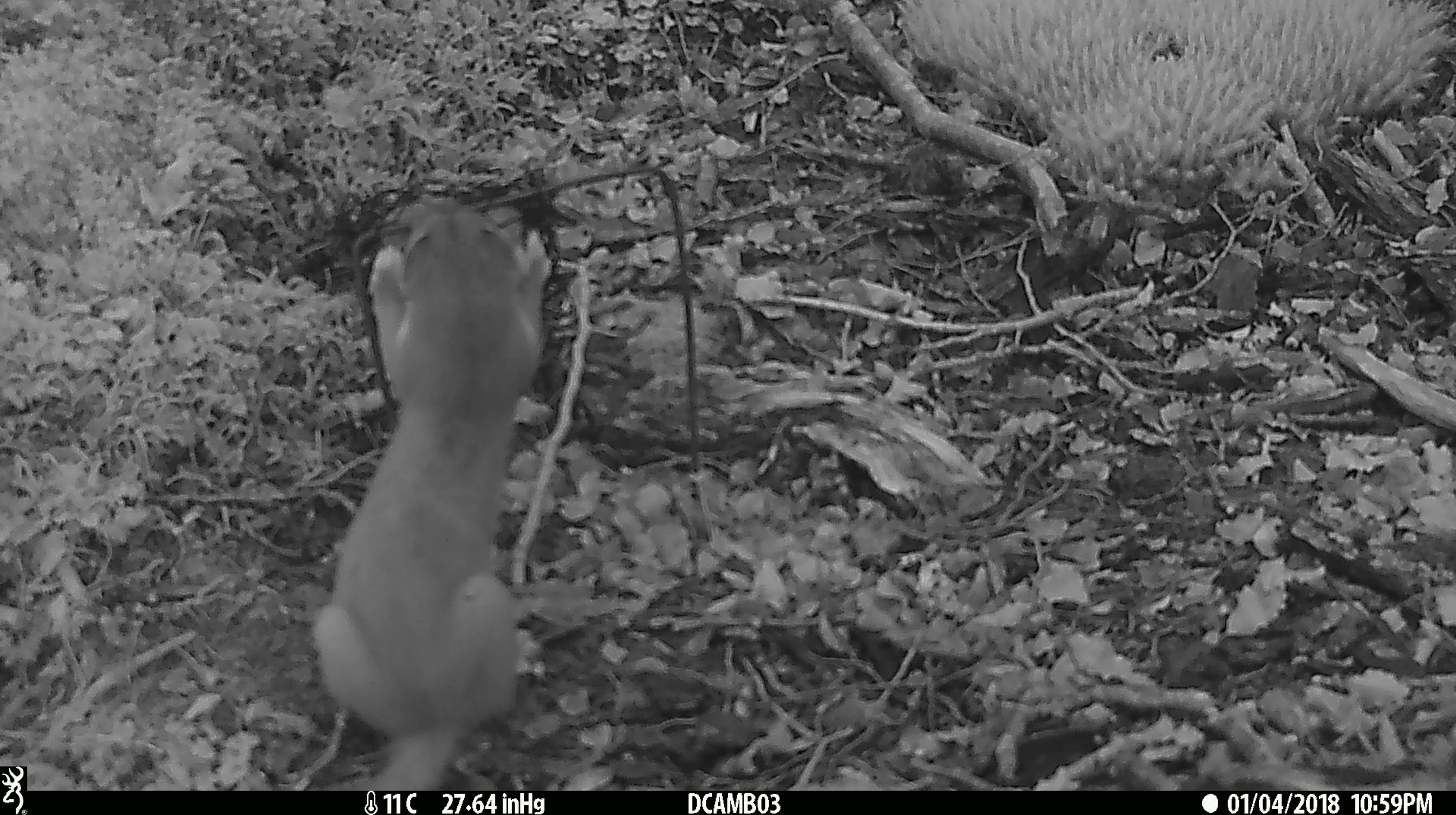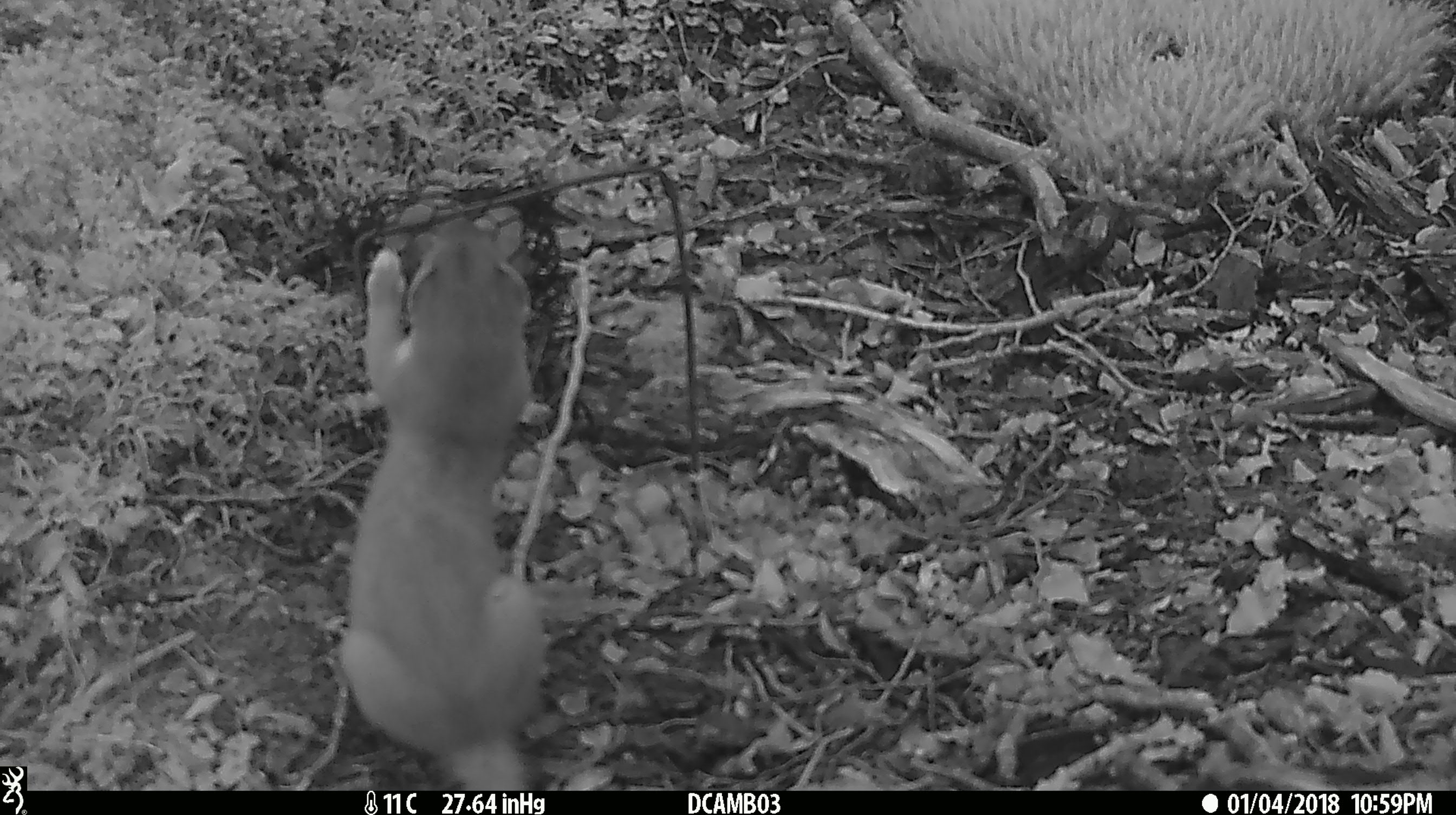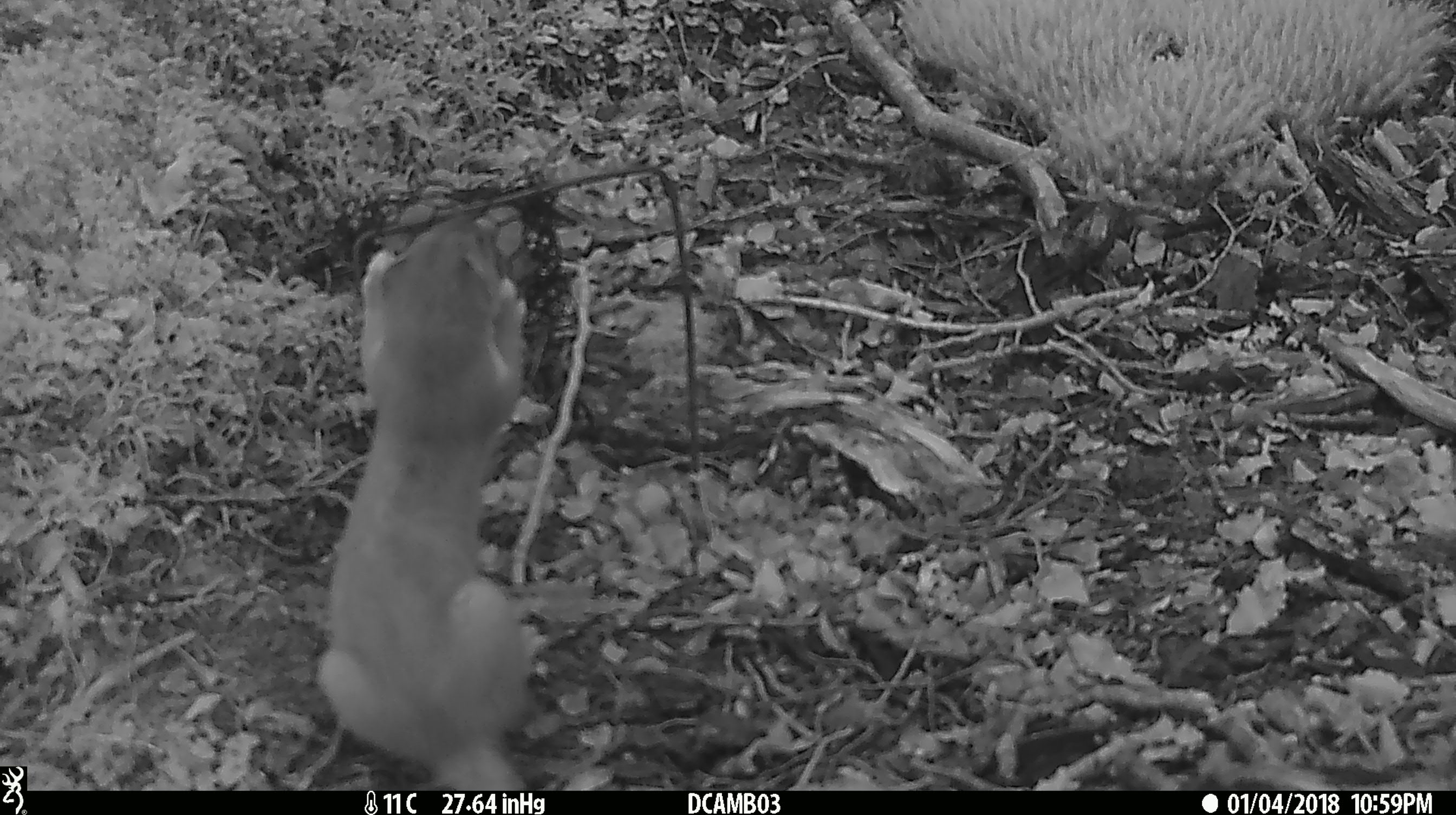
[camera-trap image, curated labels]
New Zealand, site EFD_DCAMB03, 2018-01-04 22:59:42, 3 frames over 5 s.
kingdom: Animalia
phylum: Chordata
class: Mammalia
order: Carnivora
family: Mustelidae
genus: Mustela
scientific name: Mustela erminea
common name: stoat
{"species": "stoat (Mustela erminea)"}